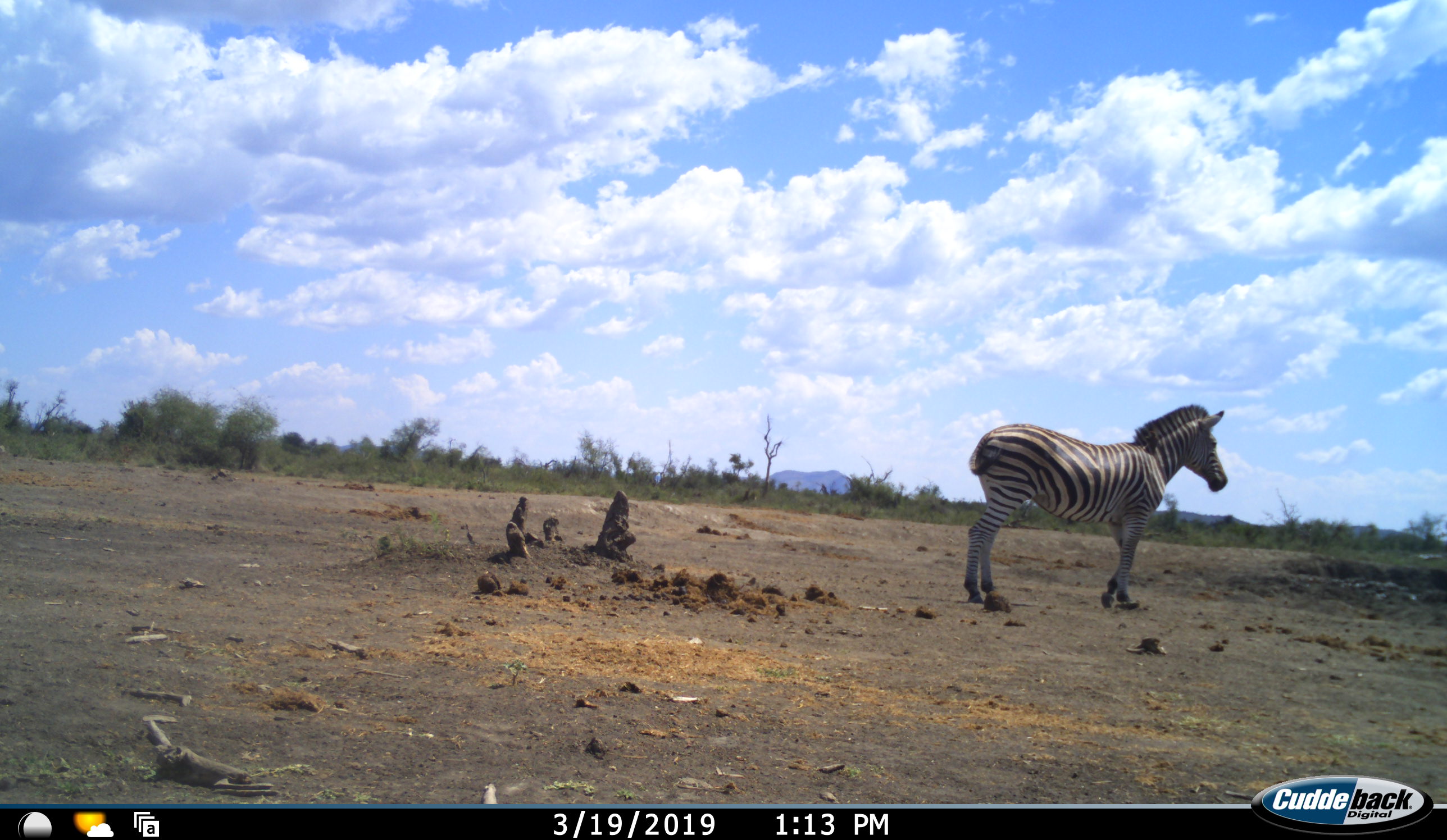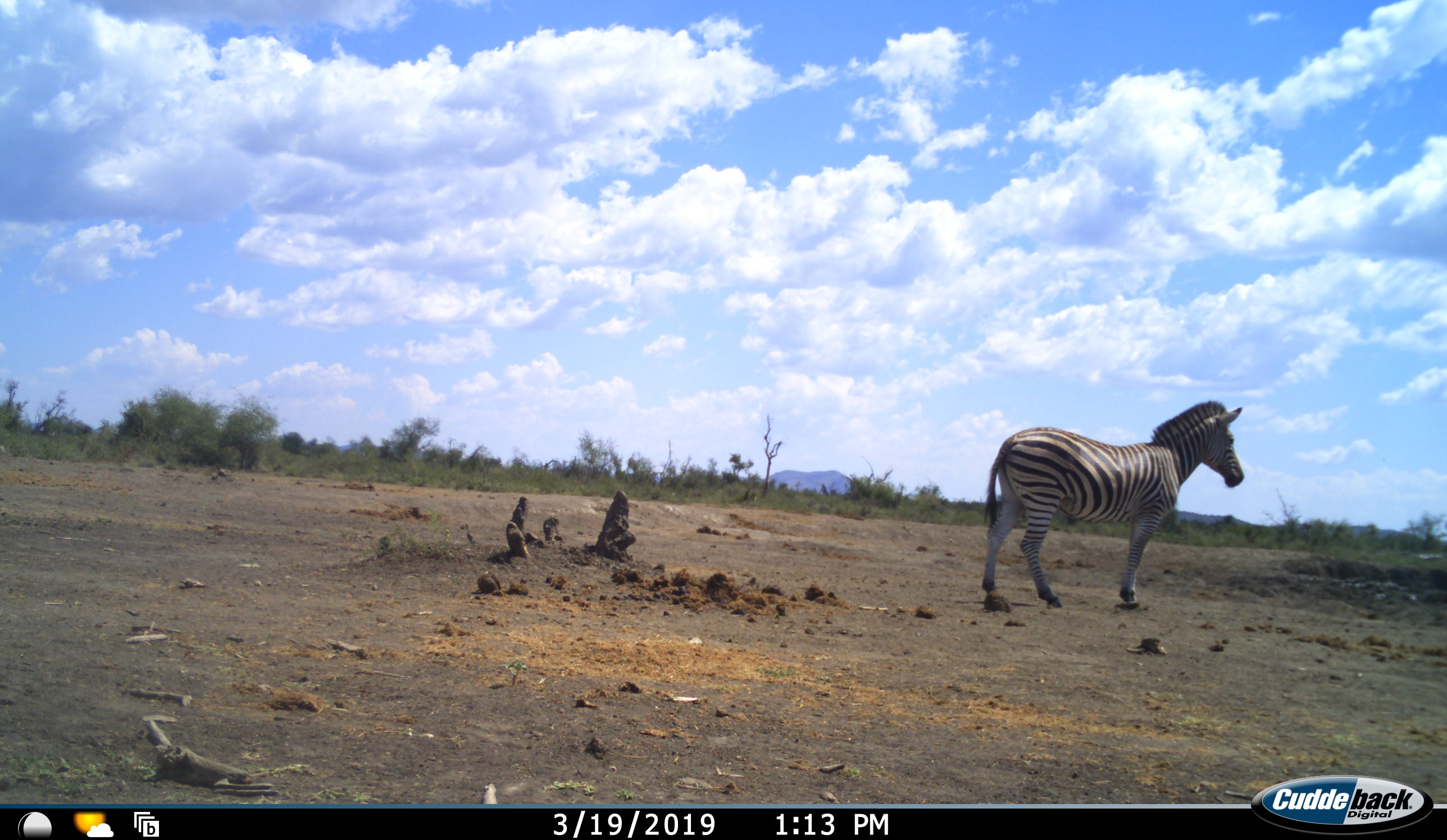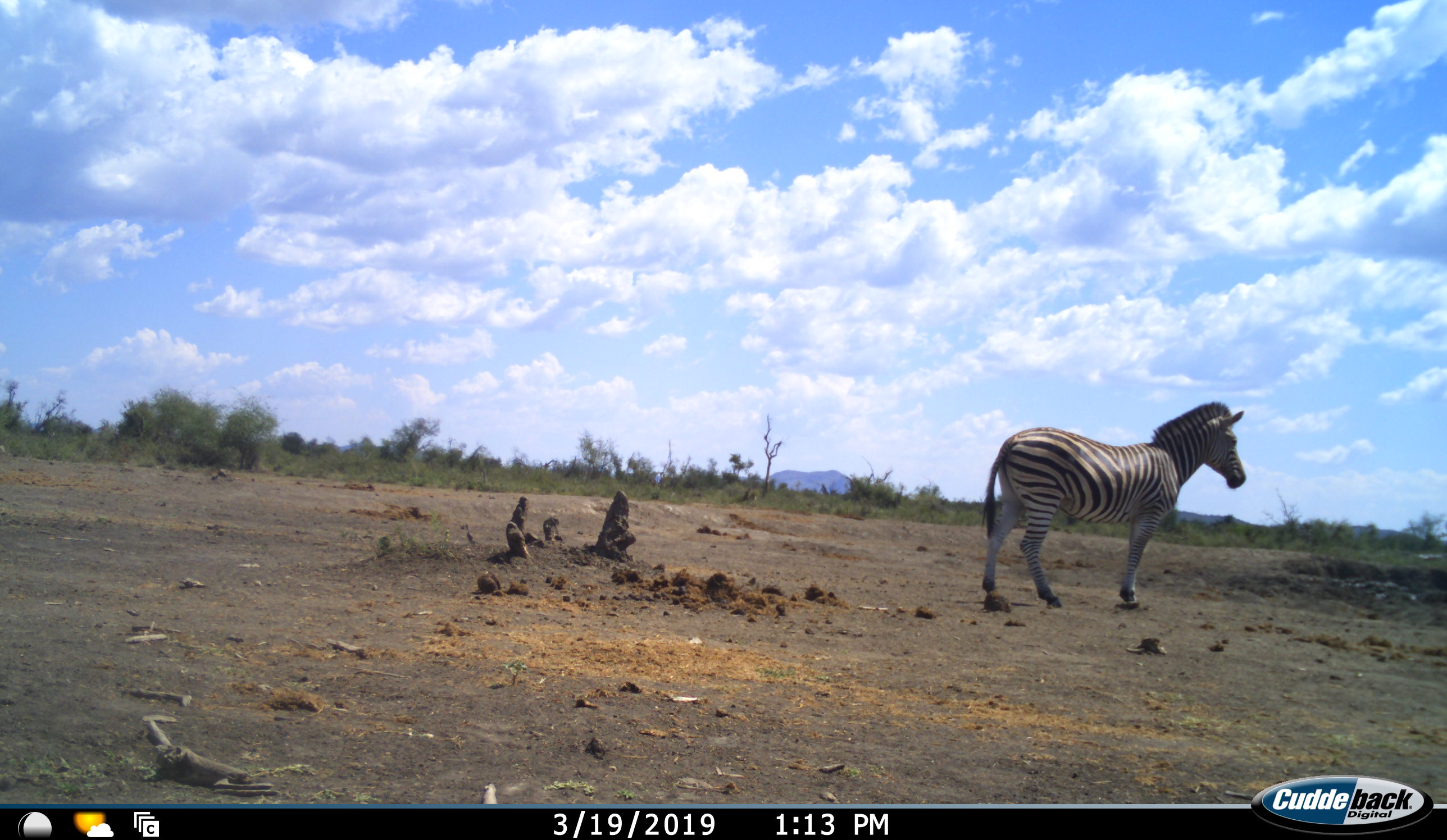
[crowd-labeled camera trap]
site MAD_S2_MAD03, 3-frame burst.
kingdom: Animalia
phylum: Chordata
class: Mammalia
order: Perissodactyla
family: Equidae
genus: Equus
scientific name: Equus quagga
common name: plains zebra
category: zebraplains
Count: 1.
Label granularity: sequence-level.